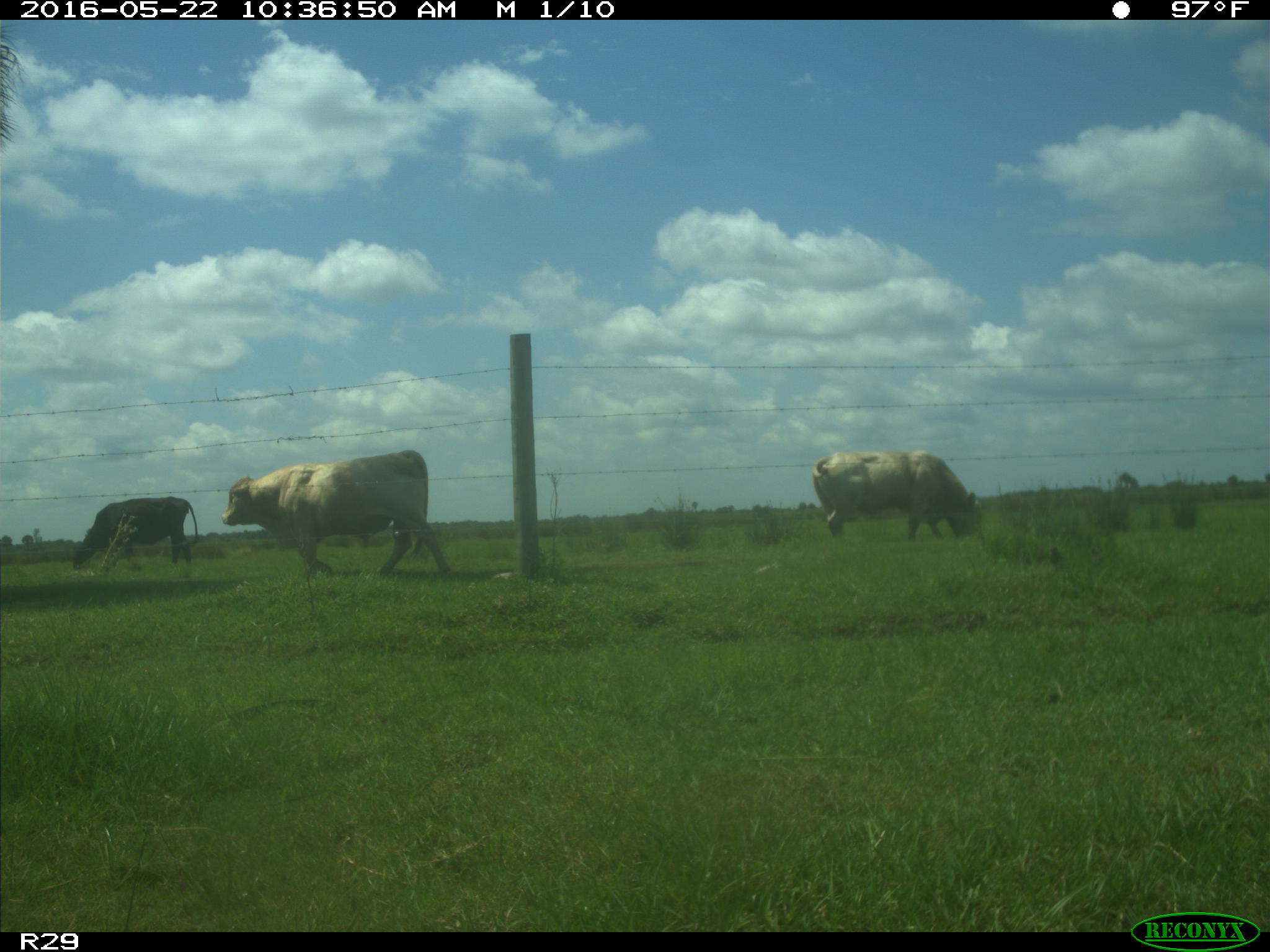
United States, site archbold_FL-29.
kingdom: Animalia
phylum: Chordata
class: Mammalia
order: Artiodactyla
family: Bovidae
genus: Bos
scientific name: Bos taurus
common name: domestic cow